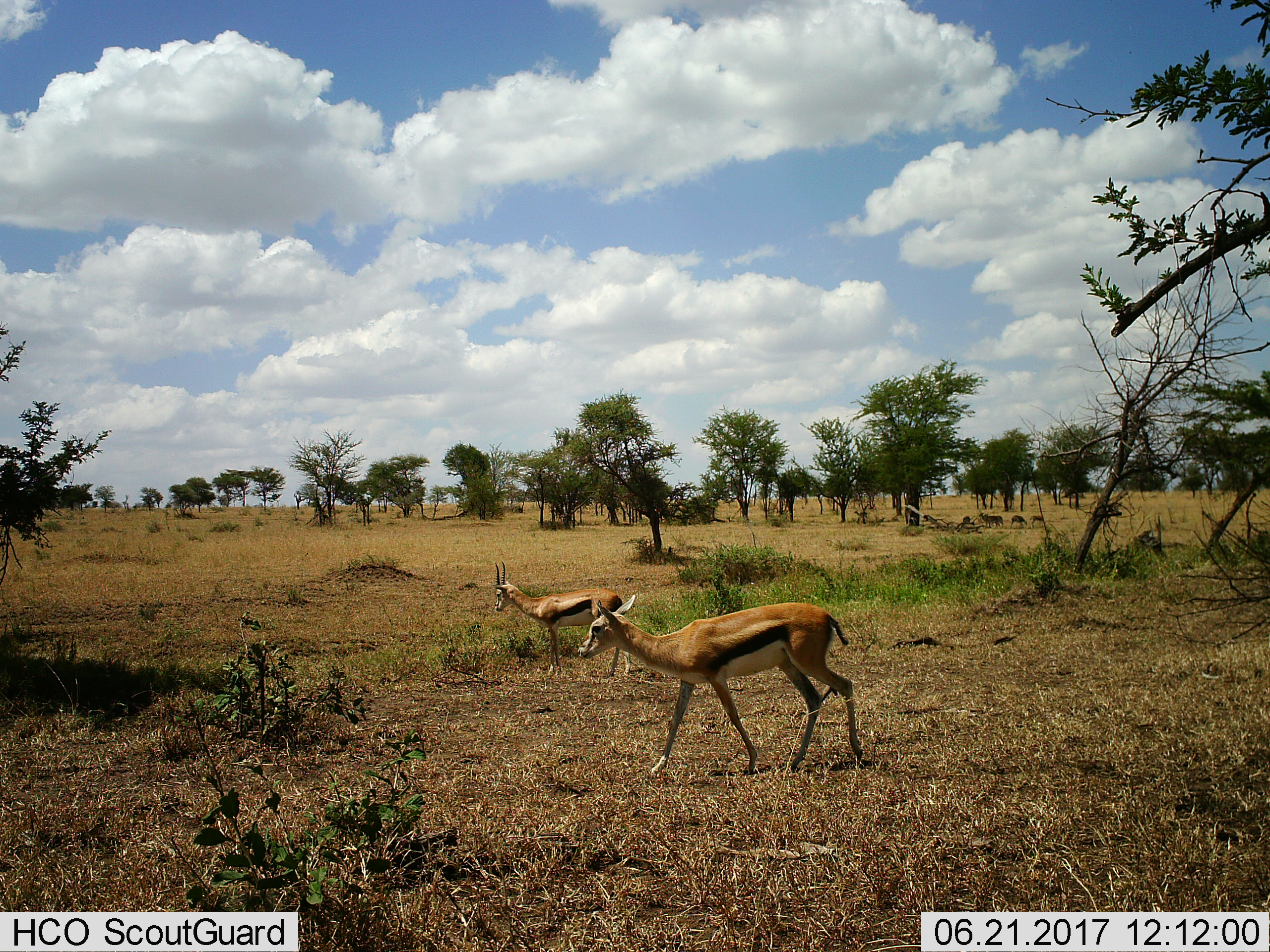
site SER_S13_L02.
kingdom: Animalia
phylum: Chordata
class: Mammalia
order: Artiodactyla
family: Bovidae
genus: Eudorcas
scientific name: Eudorcas thomsonii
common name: thomson's gazelle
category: gazellethomsons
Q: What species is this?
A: Gazellethomsons (thomson's gazelle) (Eudorcas thomsonii).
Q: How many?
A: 8.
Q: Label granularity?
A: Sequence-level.